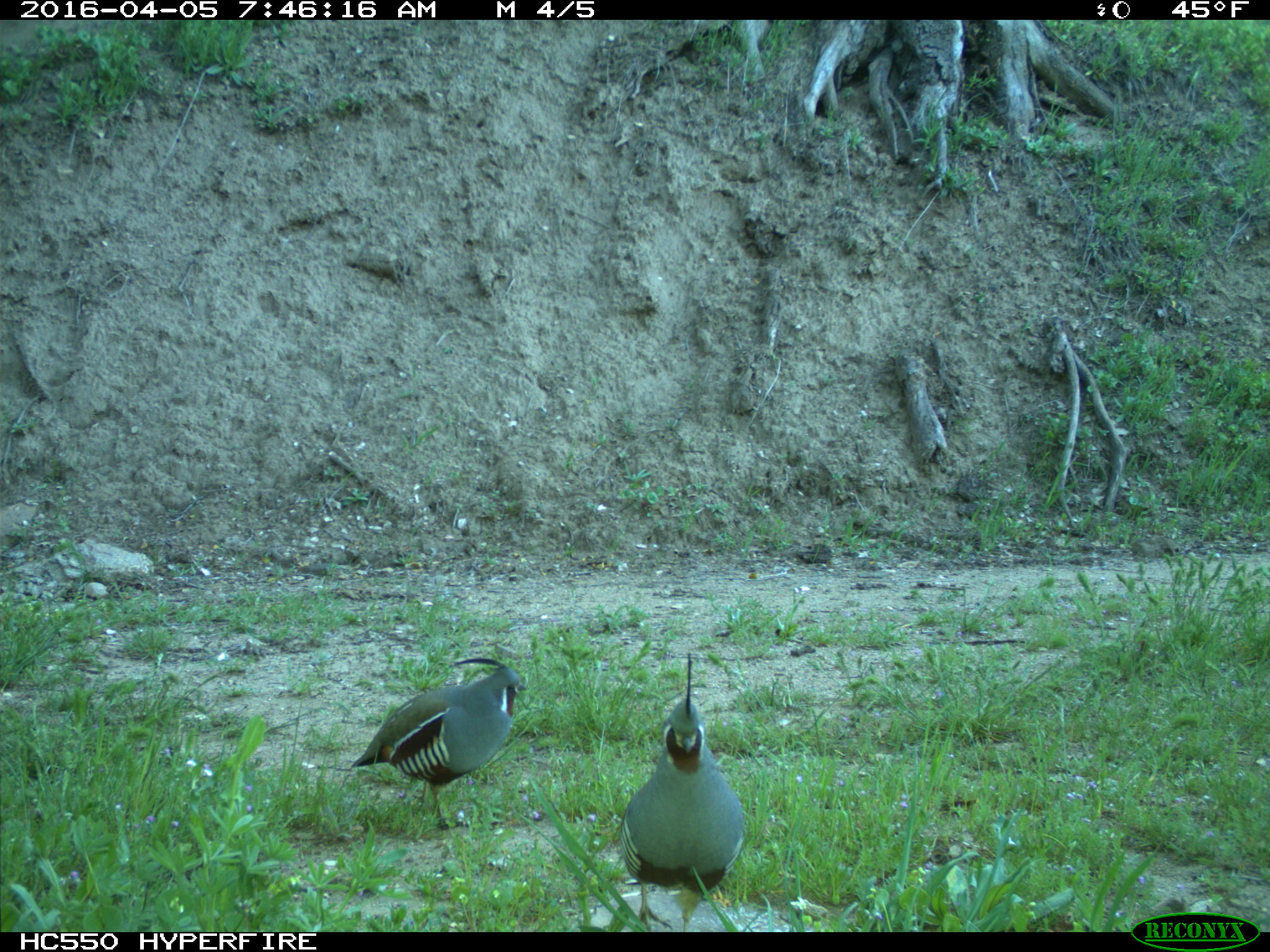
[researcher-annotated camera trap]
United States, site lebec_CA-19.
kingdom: Animalia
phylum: Chordata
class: Aves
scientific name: Aves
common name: birds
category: unidentified bird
Unidentified bird (birds) (Aves).